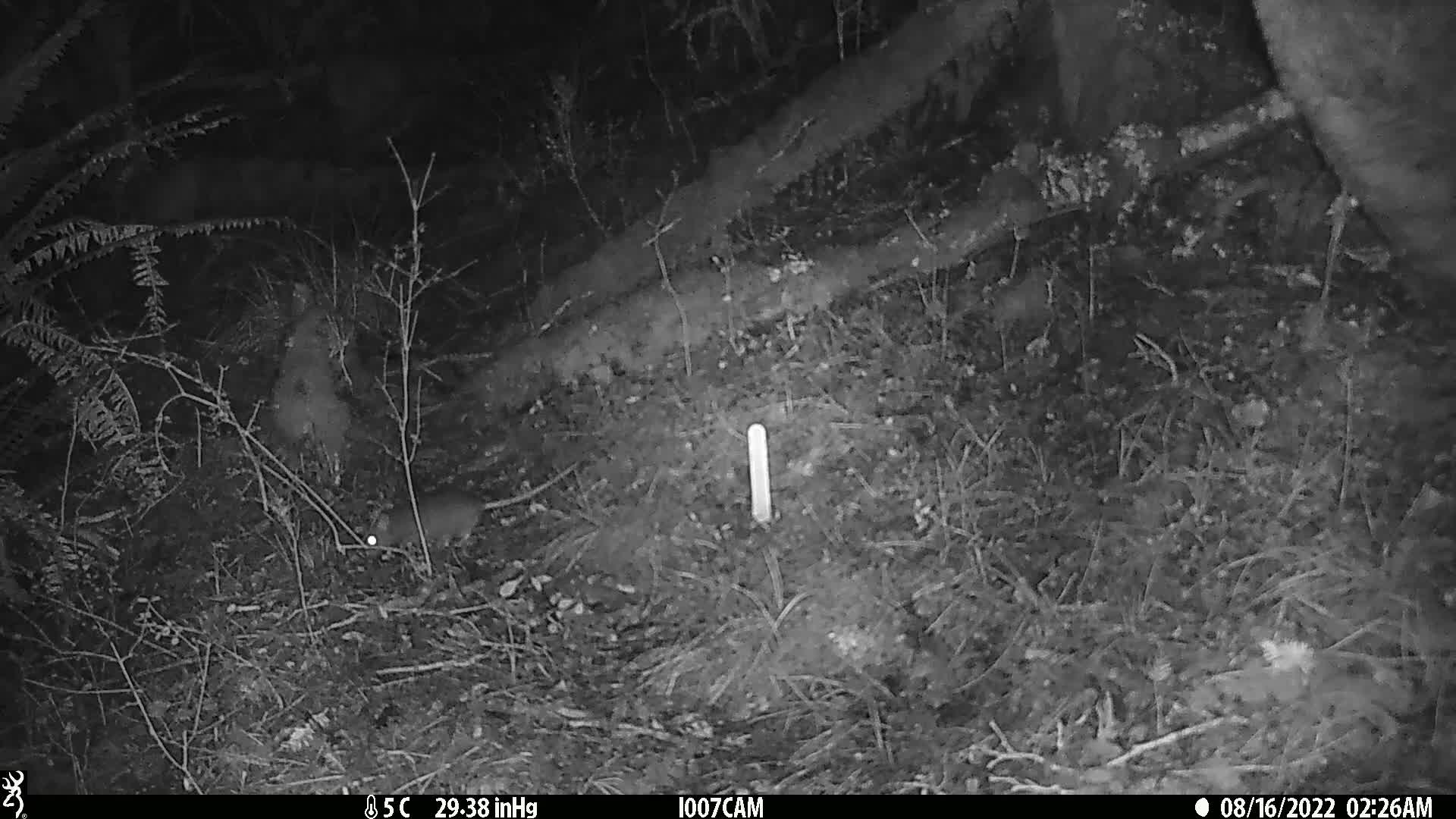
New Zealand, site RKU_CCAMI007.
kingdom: Animalia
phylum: Chordata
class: Mammalia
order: Rodentia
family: Muridae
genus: Rattus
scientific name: Rattus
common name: rat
Rat (Rattus).